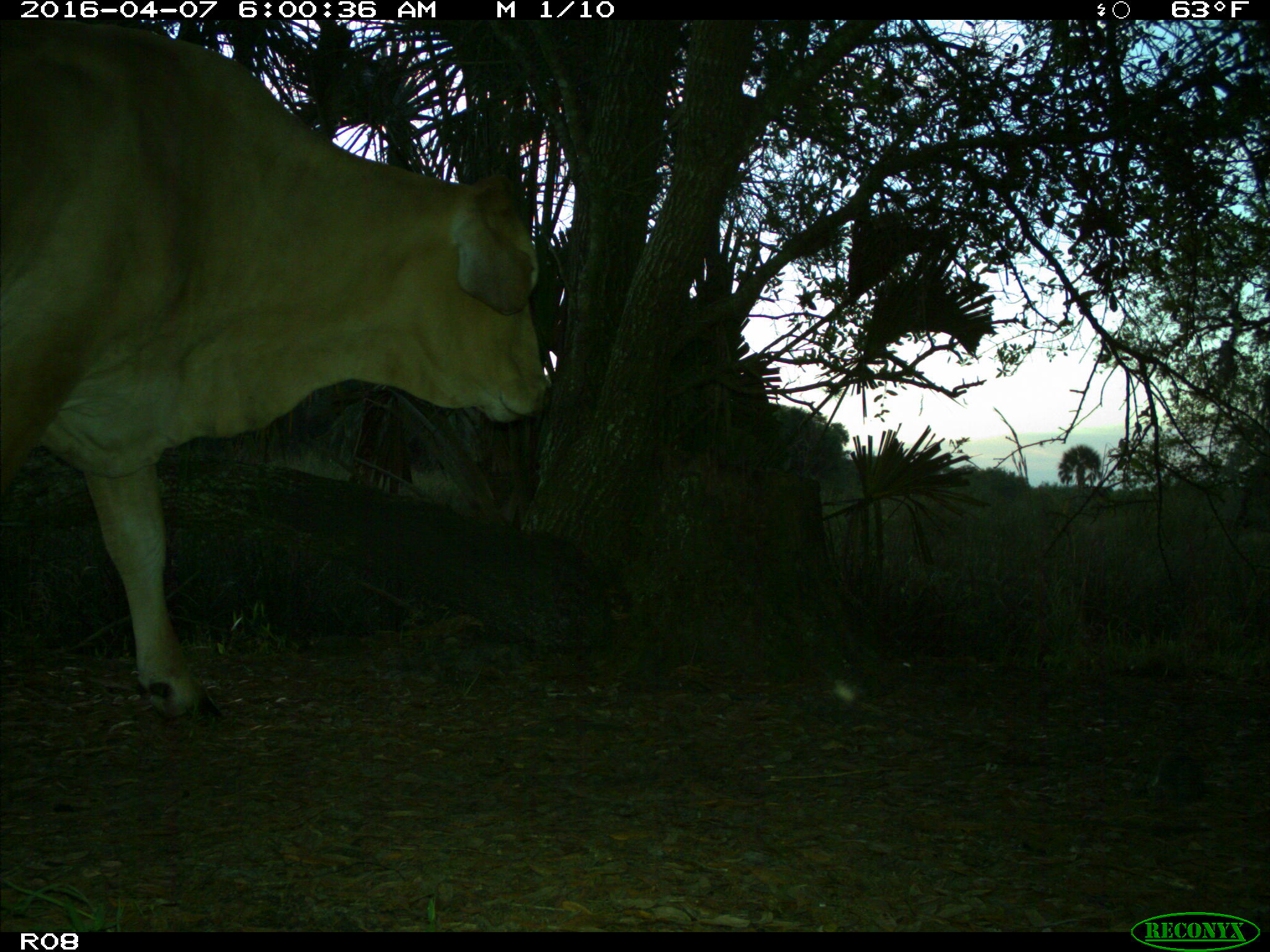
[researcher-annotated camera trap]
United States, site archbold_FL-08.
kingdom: Animalia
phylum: Chordata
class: Mammalia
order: Artiodactyla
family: Bovidae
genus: Bos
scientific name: Bos taurus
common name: domestic cow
Bos taurus (domestic cow).